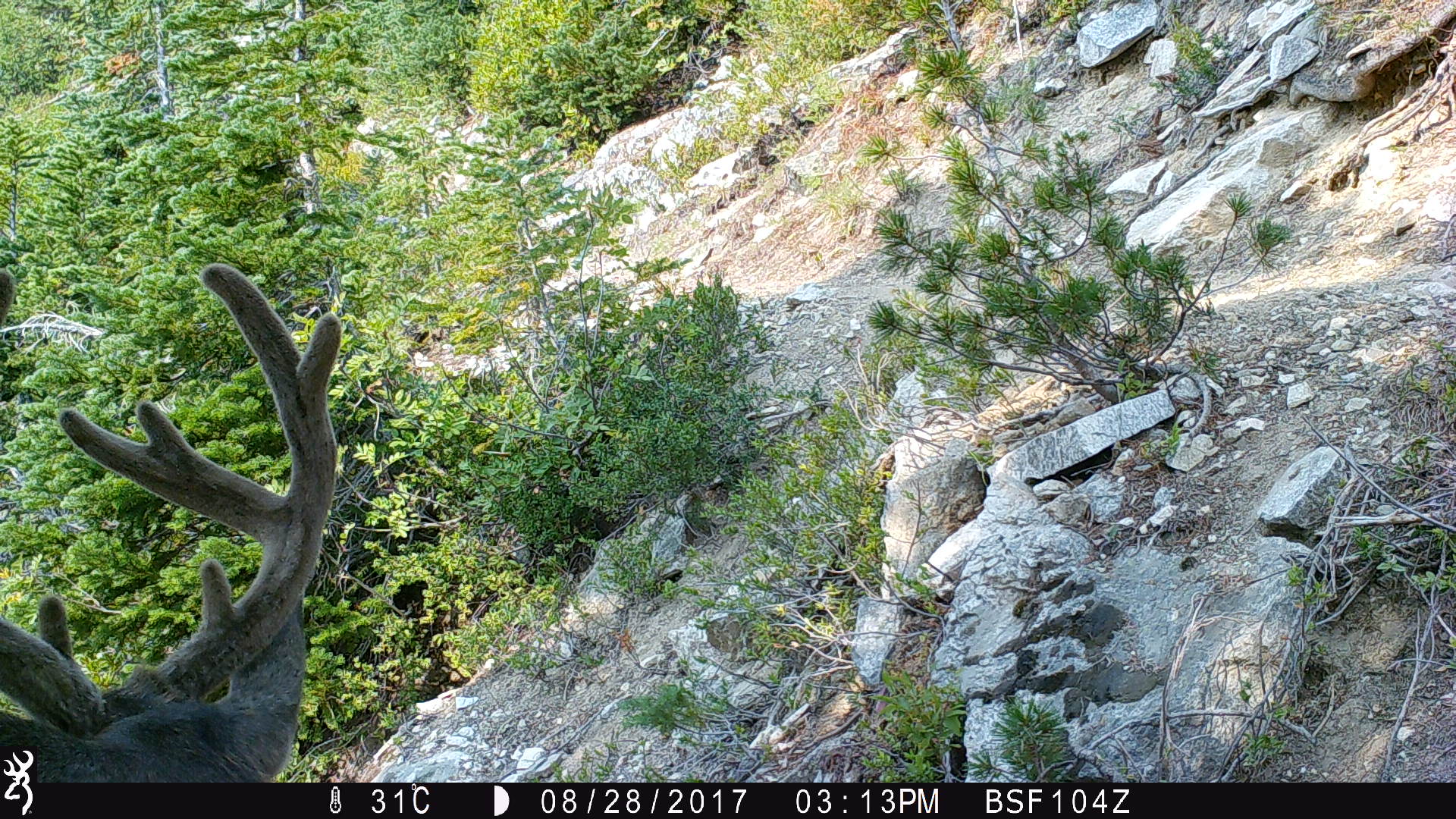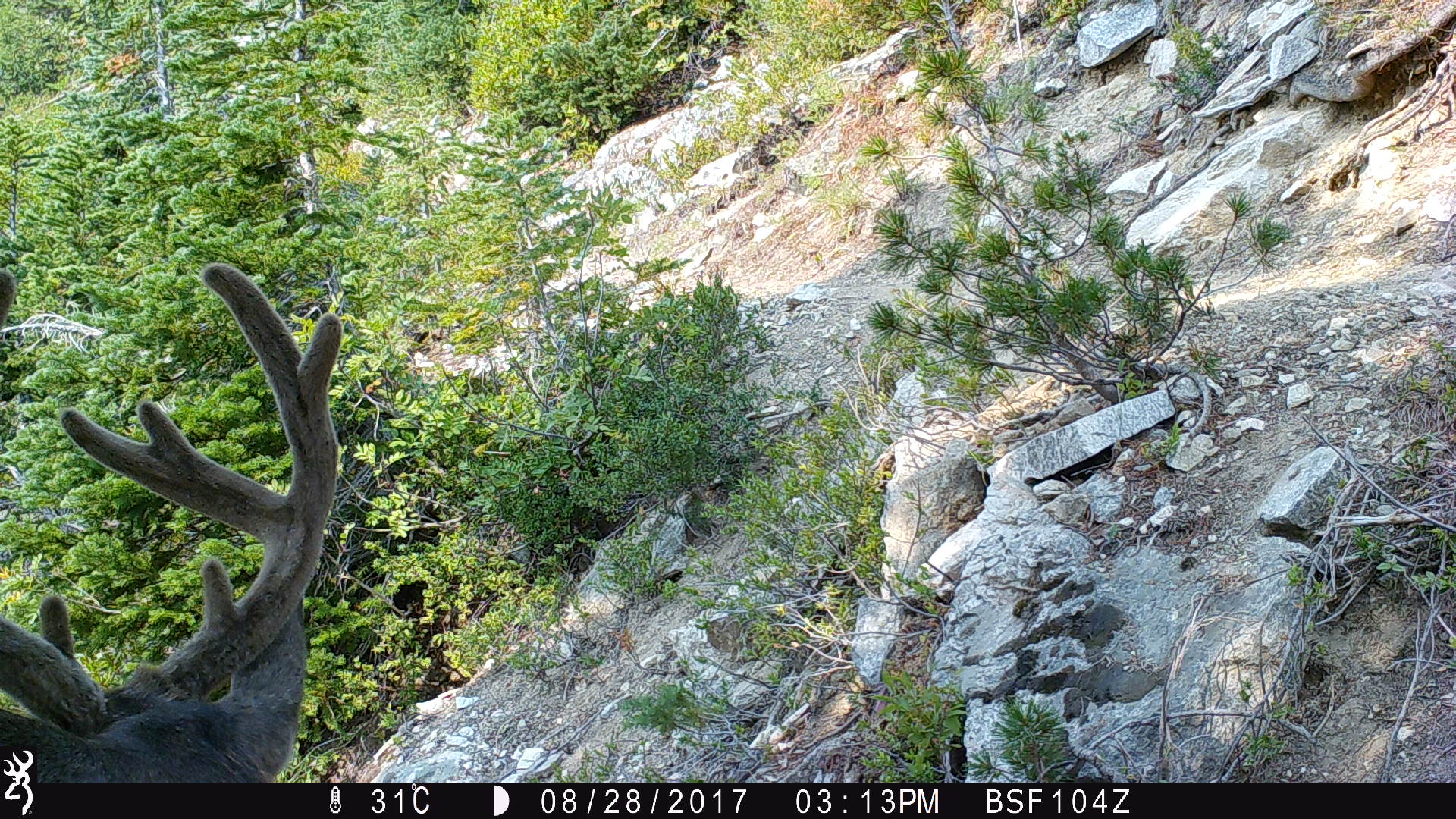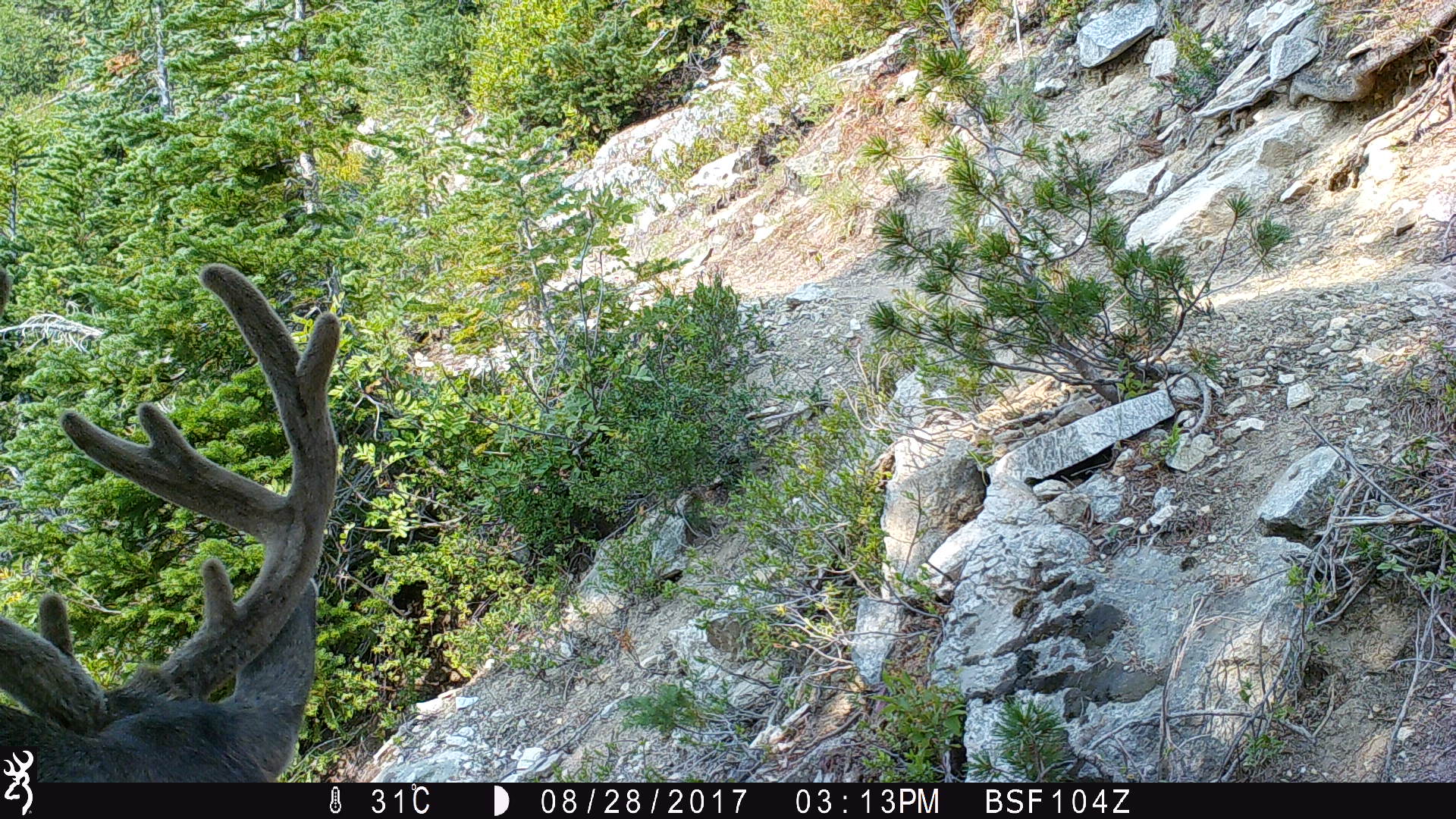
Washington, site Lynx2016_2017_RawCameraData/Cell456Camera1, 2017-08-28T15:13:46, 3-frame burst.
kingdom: Animalia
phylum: Chordata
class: Mammalia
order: Artiodactyla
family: Cervidae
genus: Odocoileus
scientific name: Odocoileus hemionus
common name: mule deer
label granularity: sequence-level